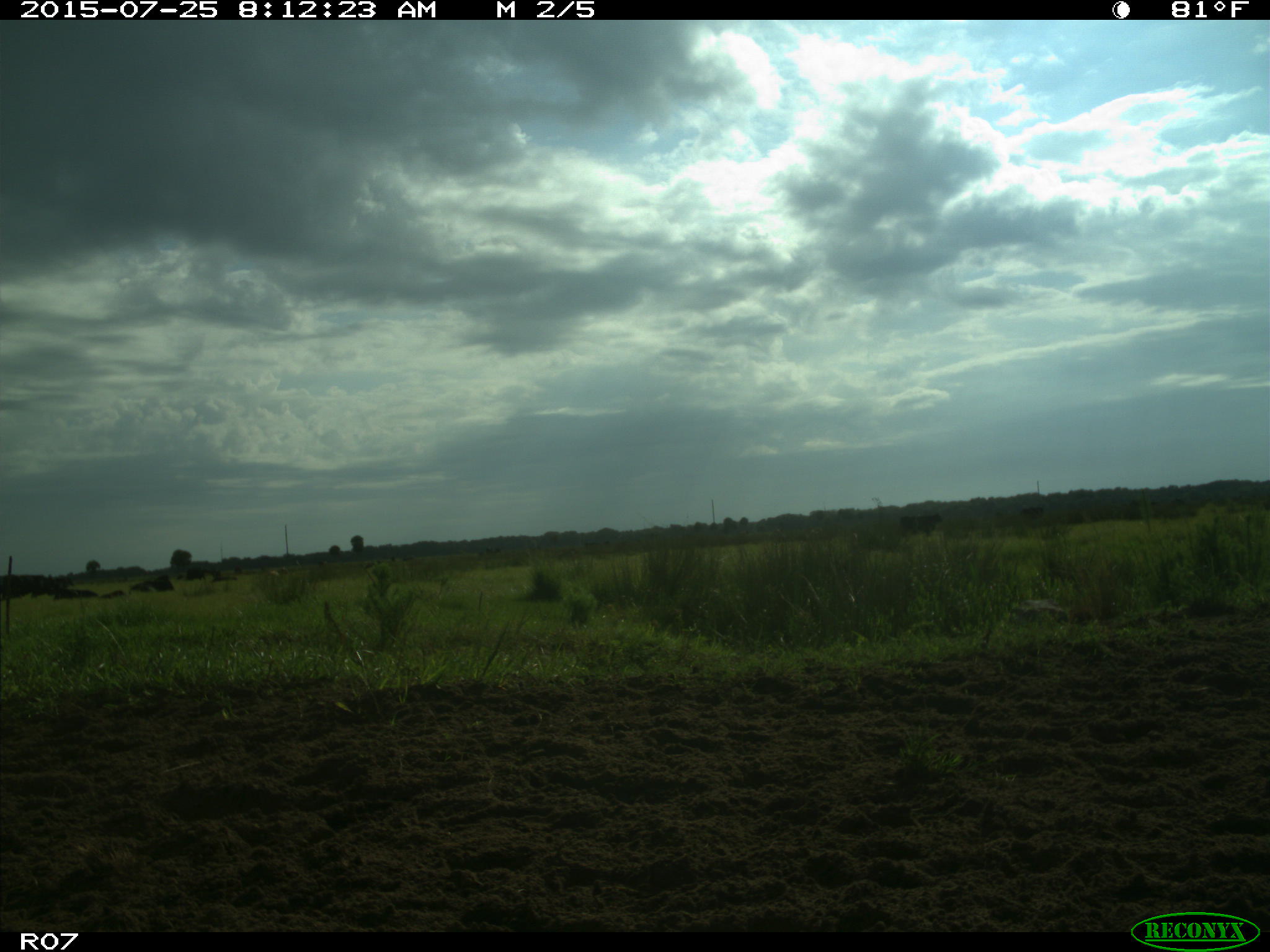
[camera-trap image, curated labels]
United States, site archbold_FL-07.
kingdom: Animalia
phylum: Chordata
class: Mammalia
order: Artiodactyla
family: Bovidae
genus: Bos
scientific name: Bos taurus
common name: domestic cow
Bos taurus (domestic cow).